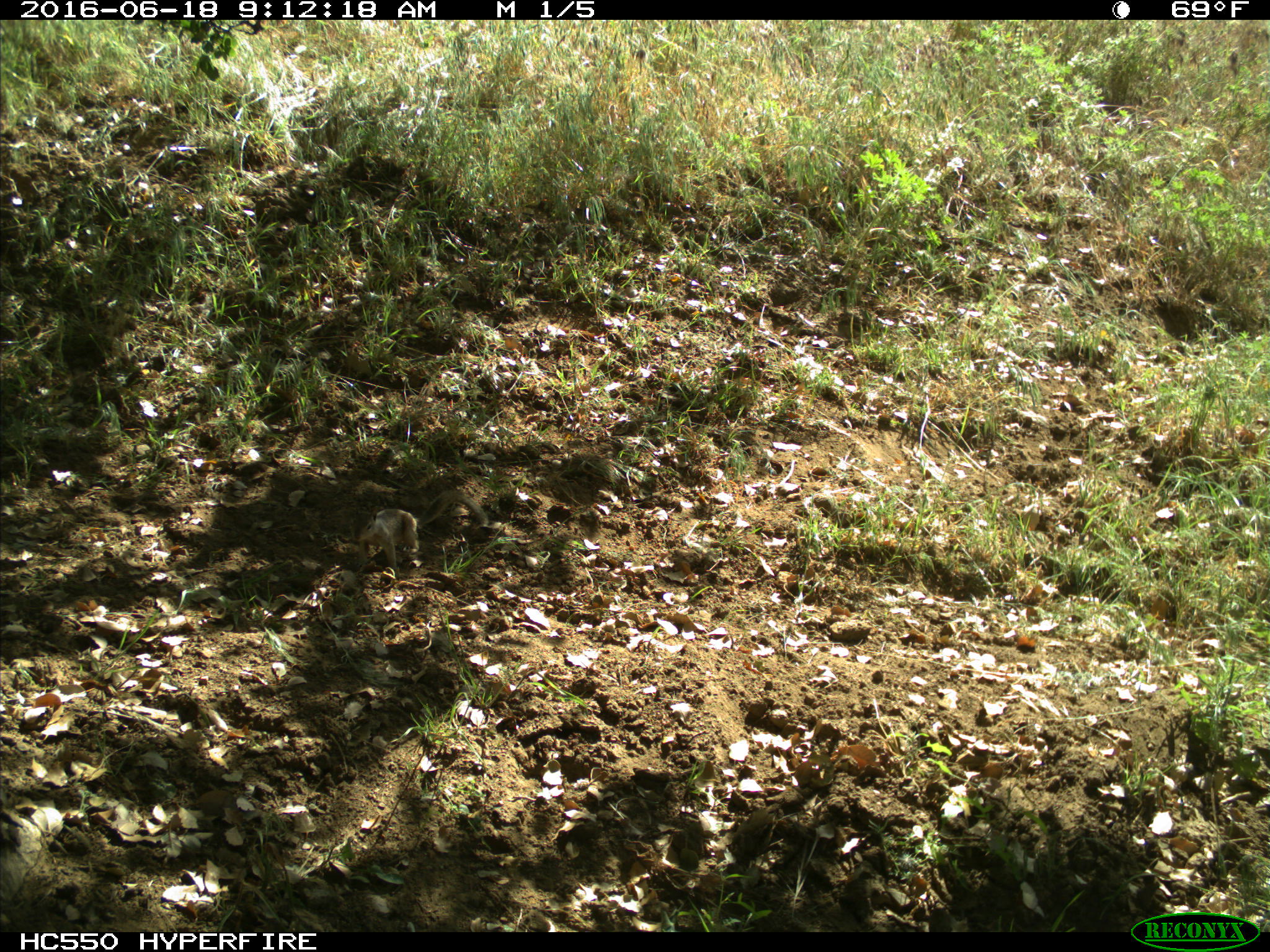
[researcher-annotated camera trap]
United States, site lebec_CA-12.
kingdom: Animalia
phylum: Chordata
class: Mammalia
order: Rodentia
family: Sciuridae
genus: Otospermophilus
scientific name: Otospermophilus beecheyi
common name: california ground squirrel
Otospermophilus beecheyi (california ground squirrel).